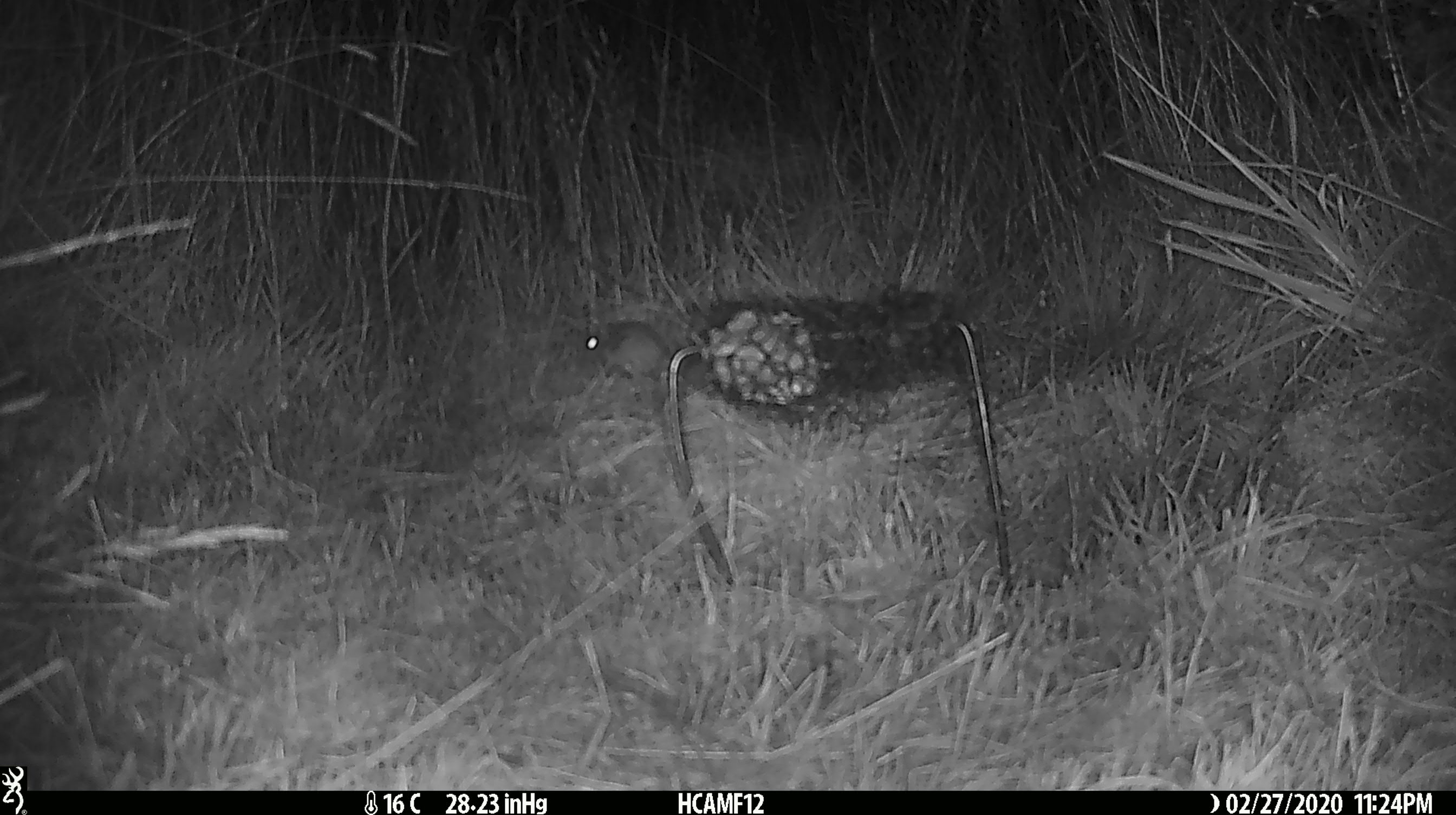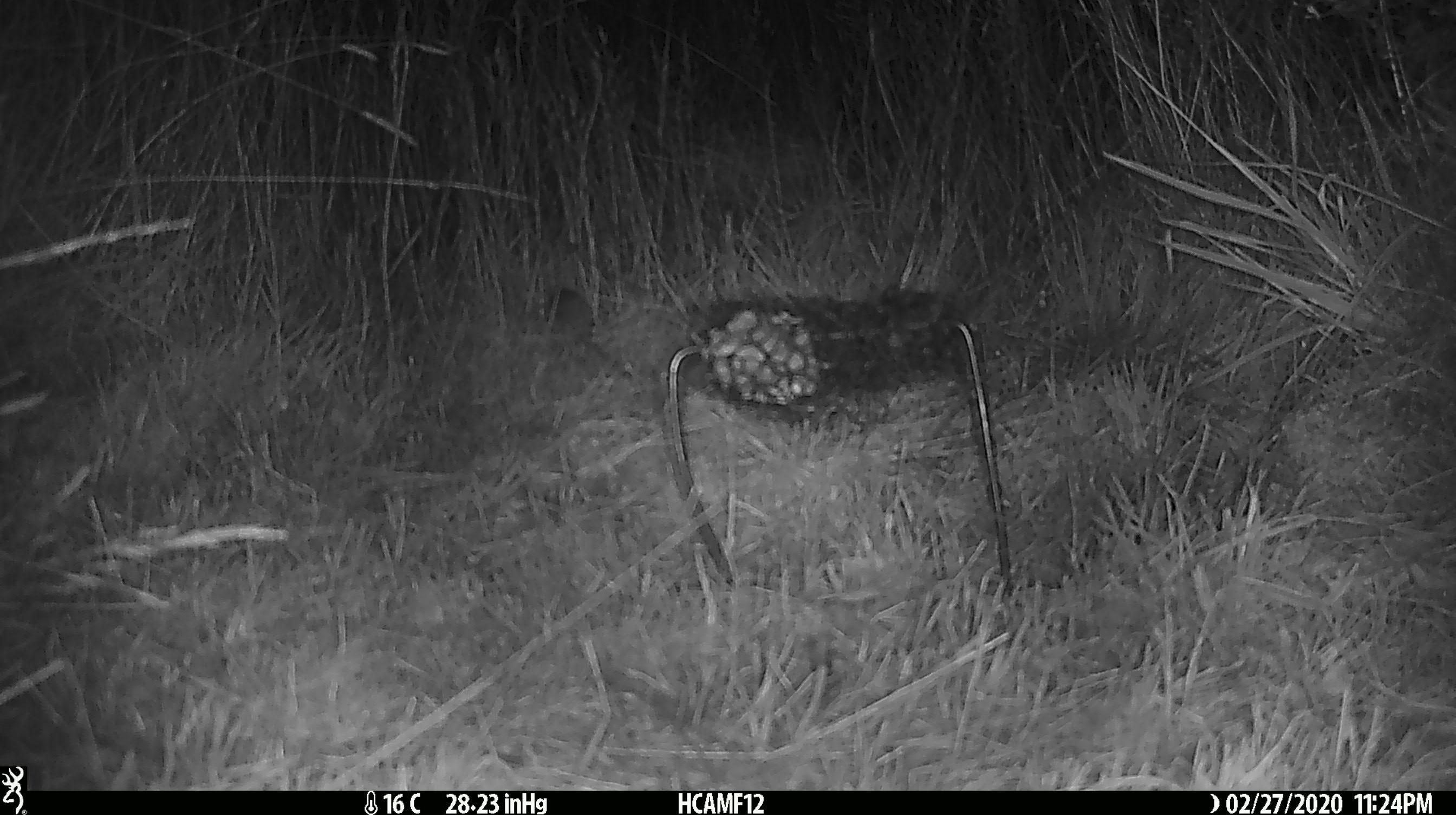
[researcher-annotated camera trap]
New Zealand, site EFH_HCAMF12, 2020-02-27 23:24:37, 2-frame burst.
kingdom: Animalia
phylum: Chordata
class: Mammalia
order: Rodentia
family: Muridae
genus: Mus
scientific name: Mus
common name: mouse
Mouse (Mus).